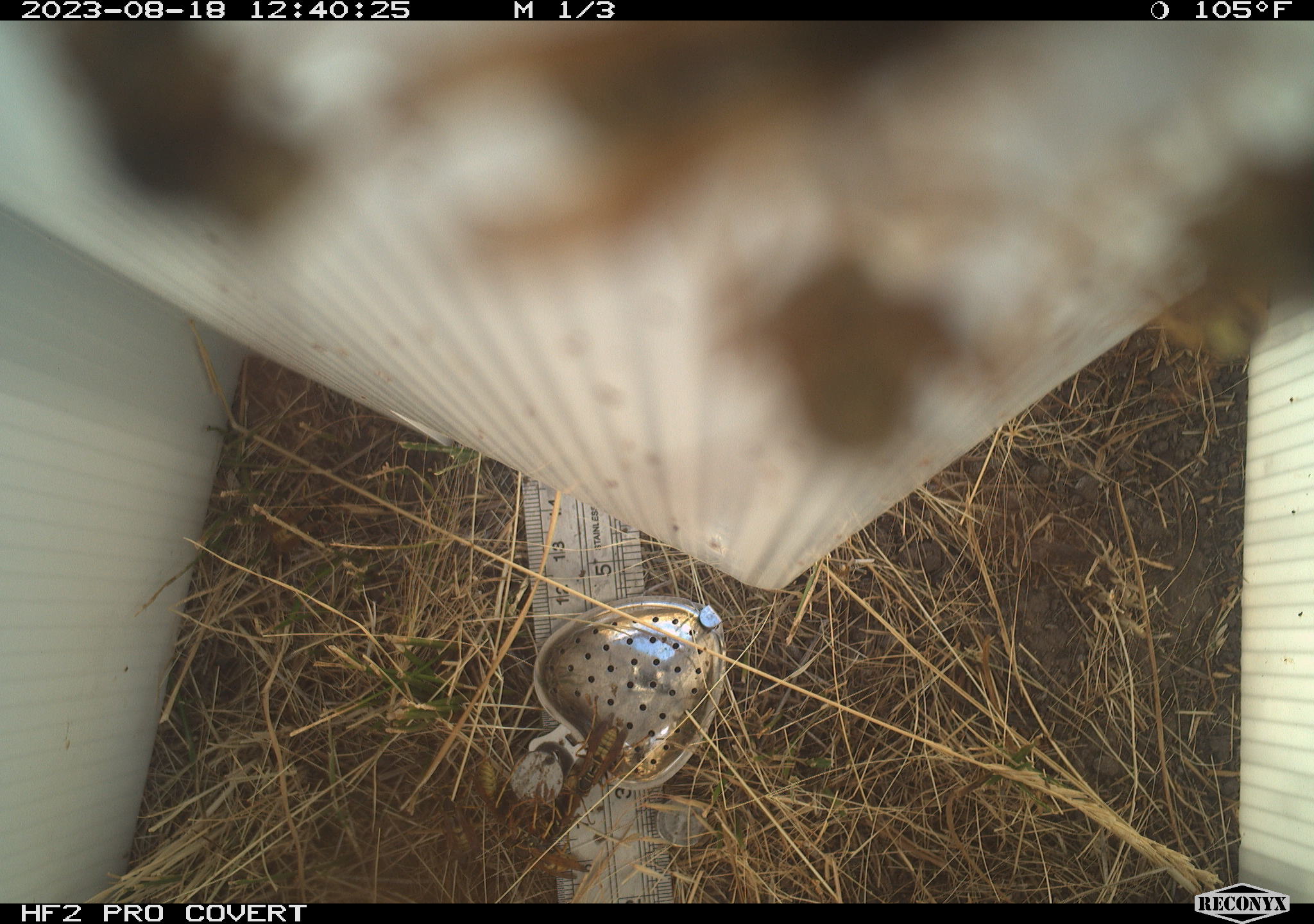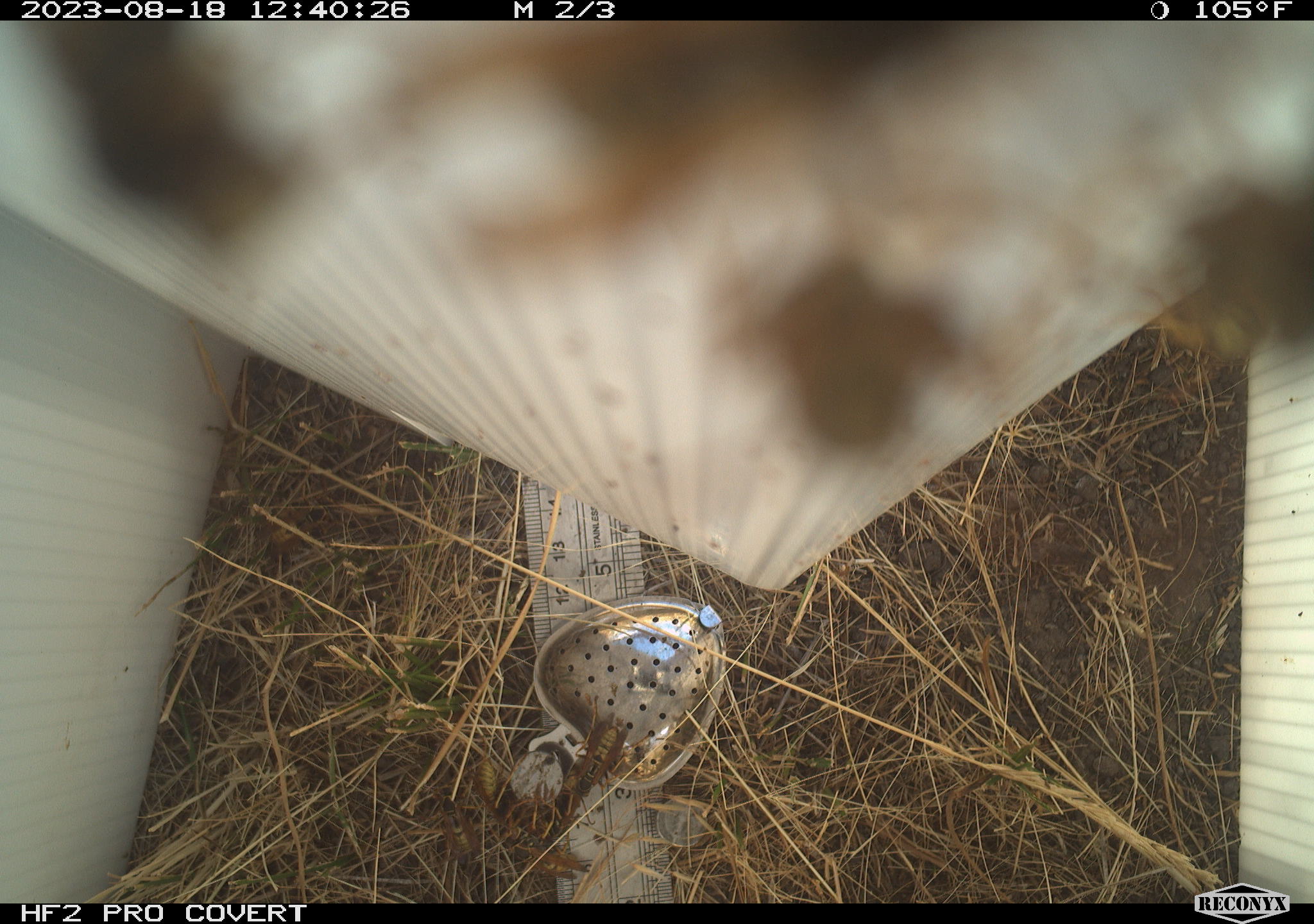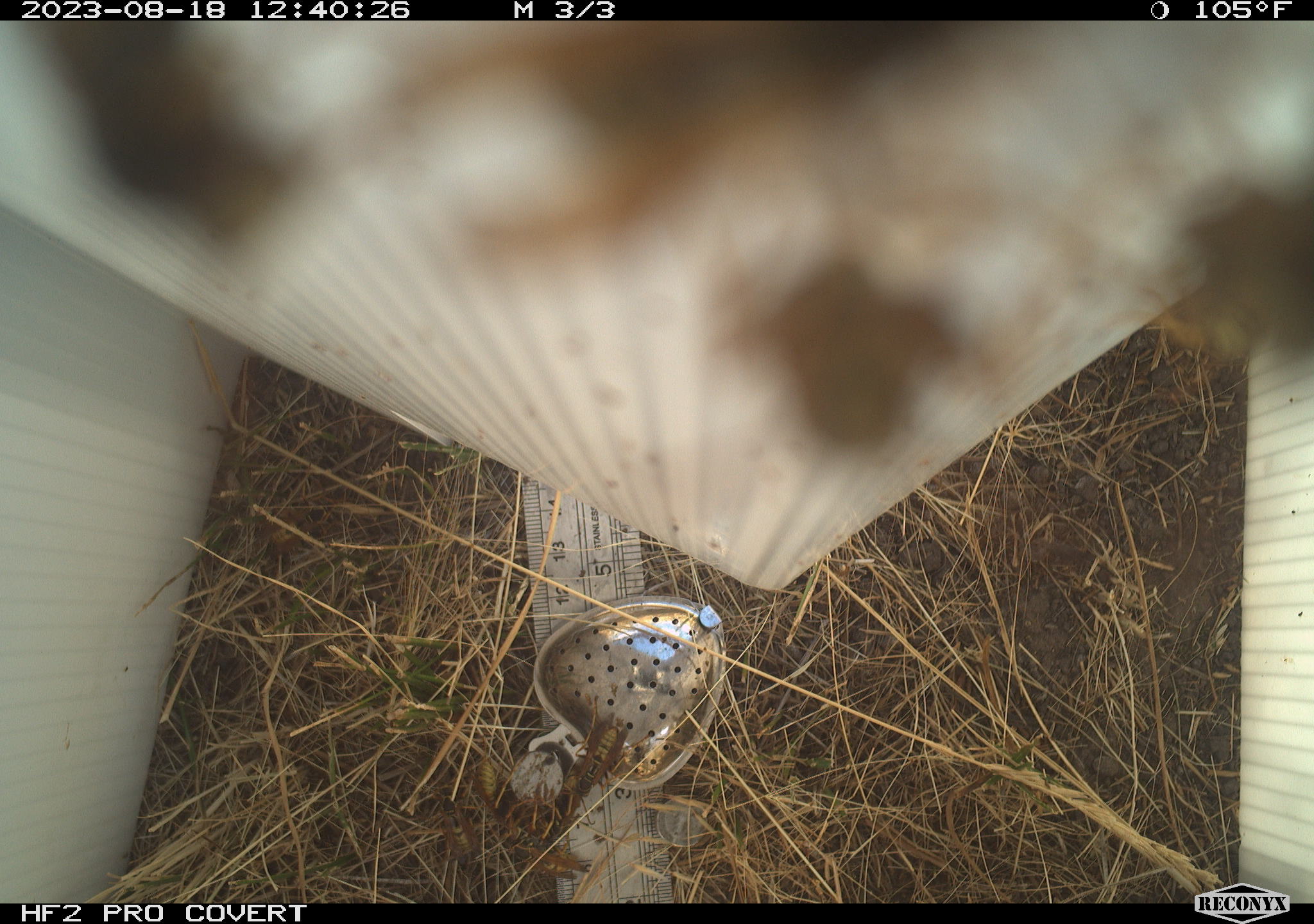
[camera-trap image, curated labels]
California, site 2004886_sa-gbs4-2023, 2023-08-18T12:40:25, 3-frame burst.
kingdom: Animalia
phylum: Arthropoda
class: Insecta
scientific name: Insecta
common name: insect